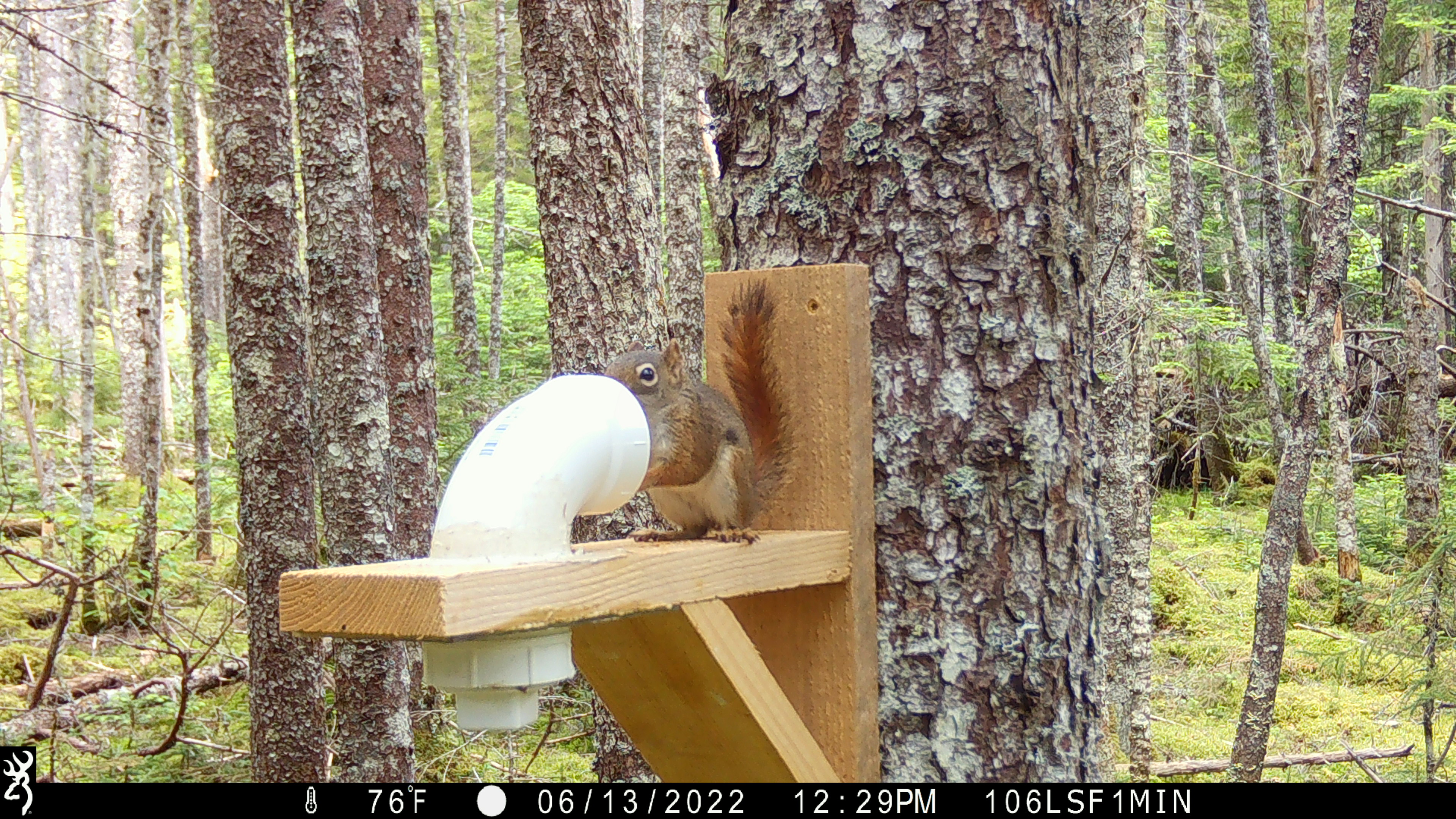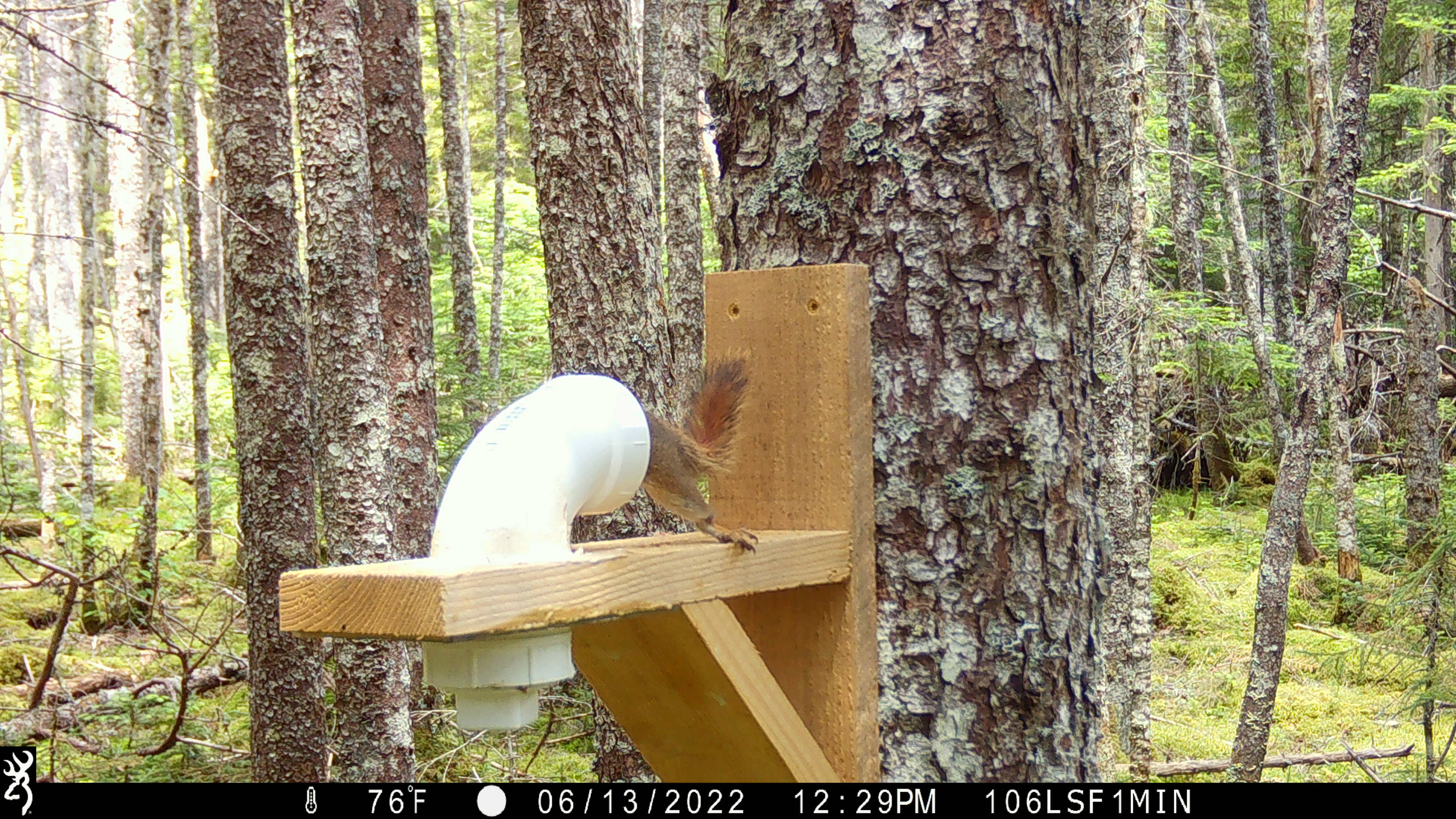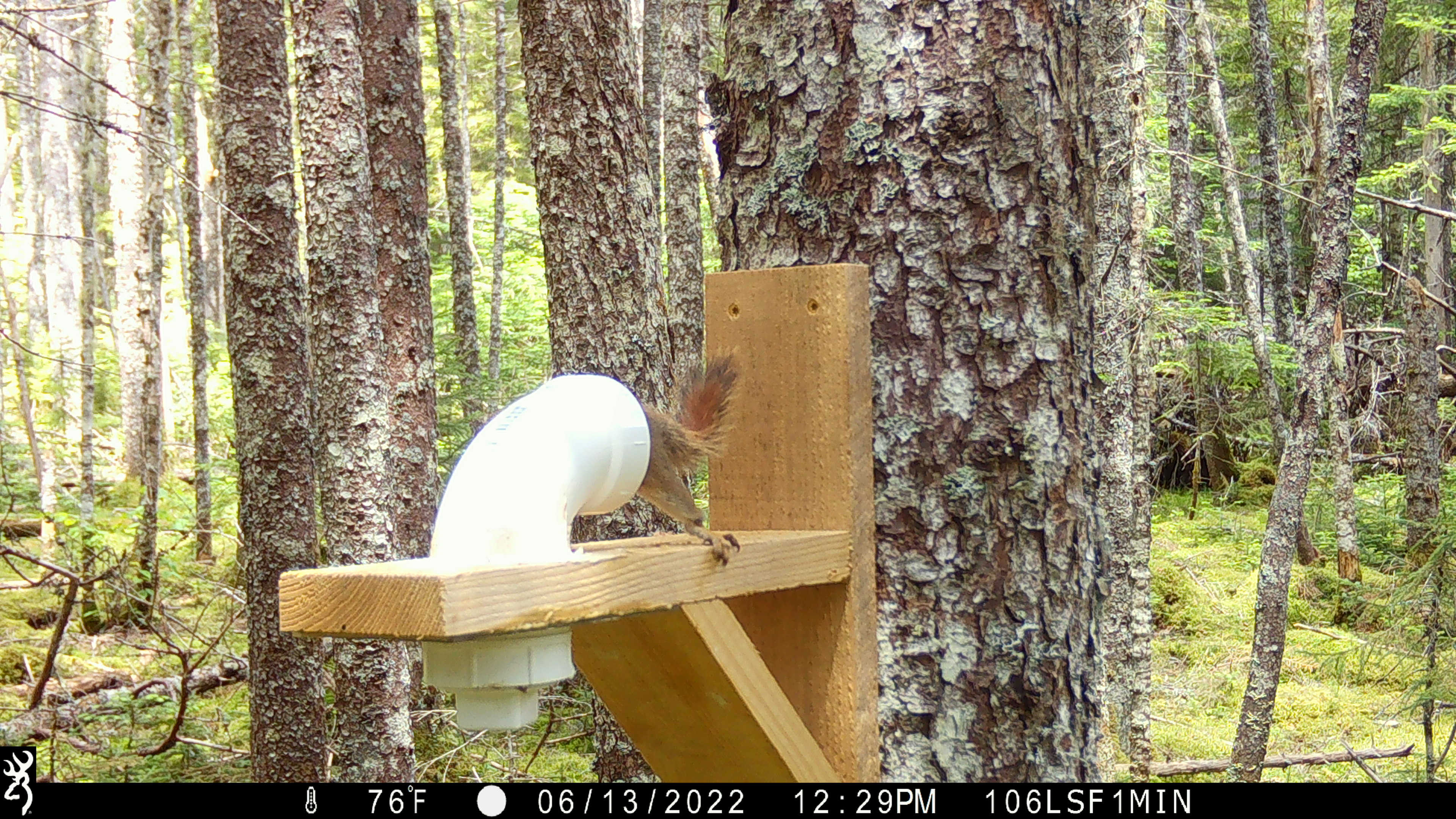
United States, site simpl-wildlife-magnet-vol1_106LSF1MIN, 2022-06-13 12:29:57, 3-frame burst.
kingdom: Animalia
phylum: Chordata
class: Mammalia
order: Rodentia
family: Sciuridae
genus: Tamiasciurus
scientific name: Tamiasciurus hudsonicus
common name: red squirrel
Red squirrel (Tamiasciurus hudsonicus).